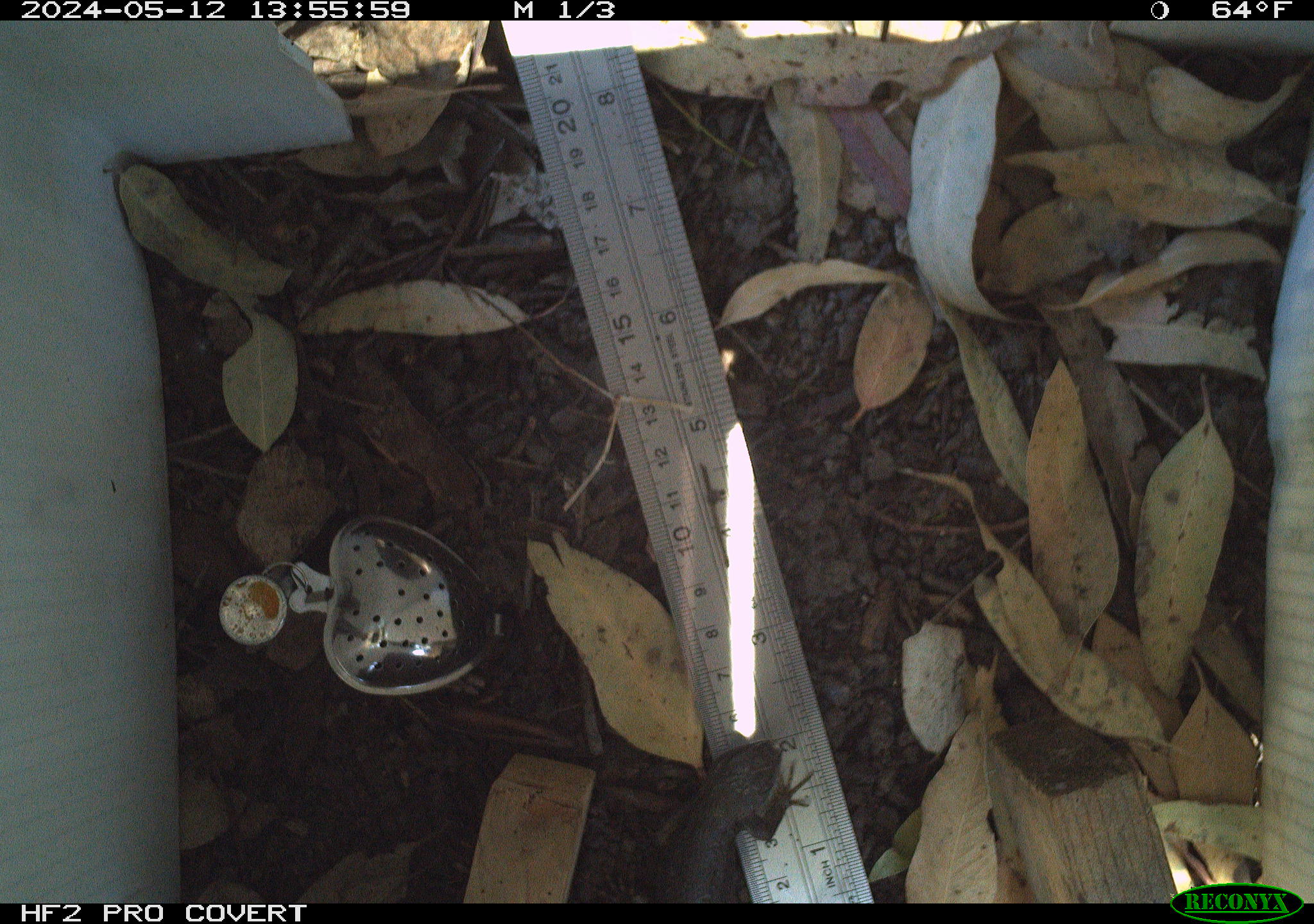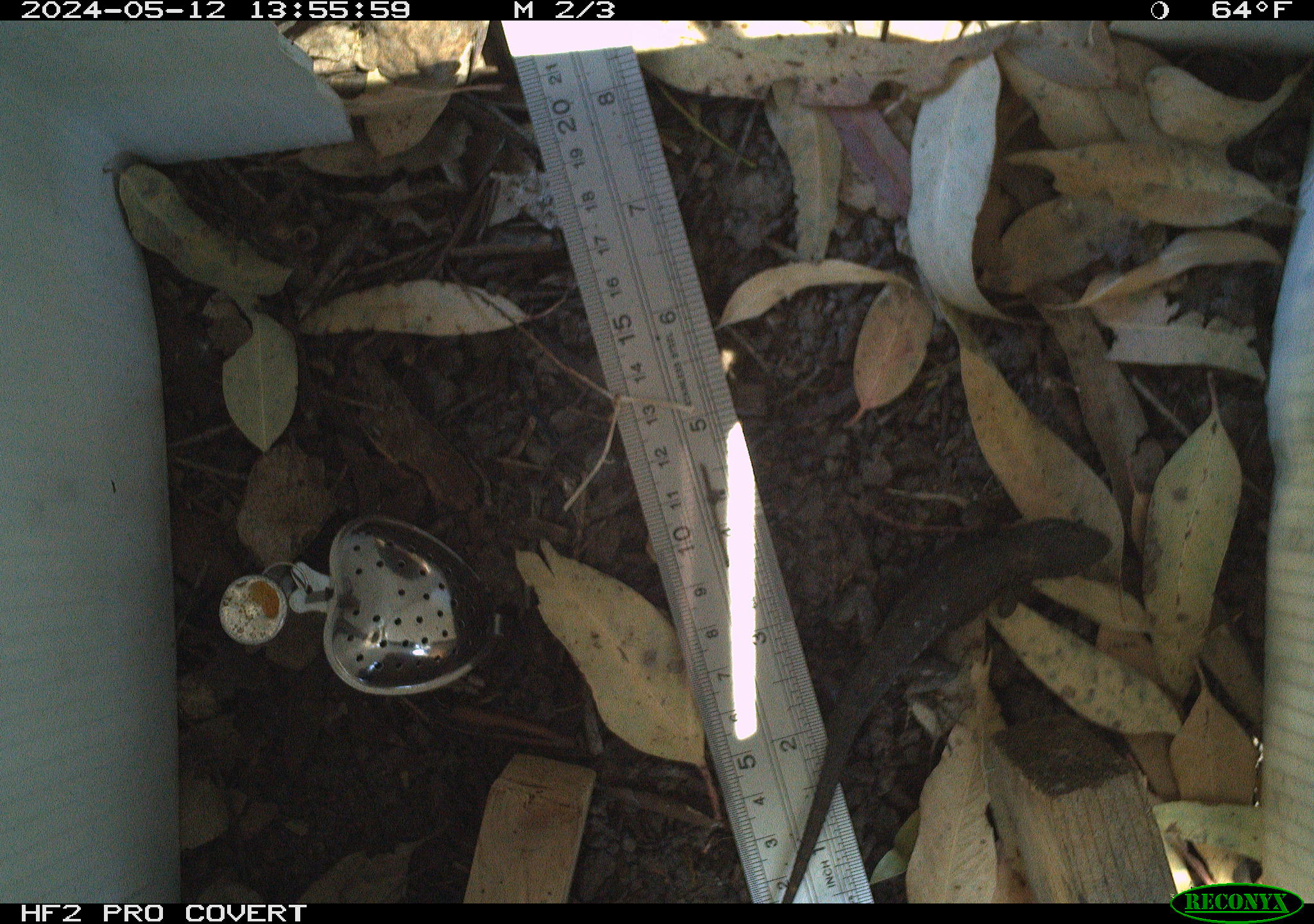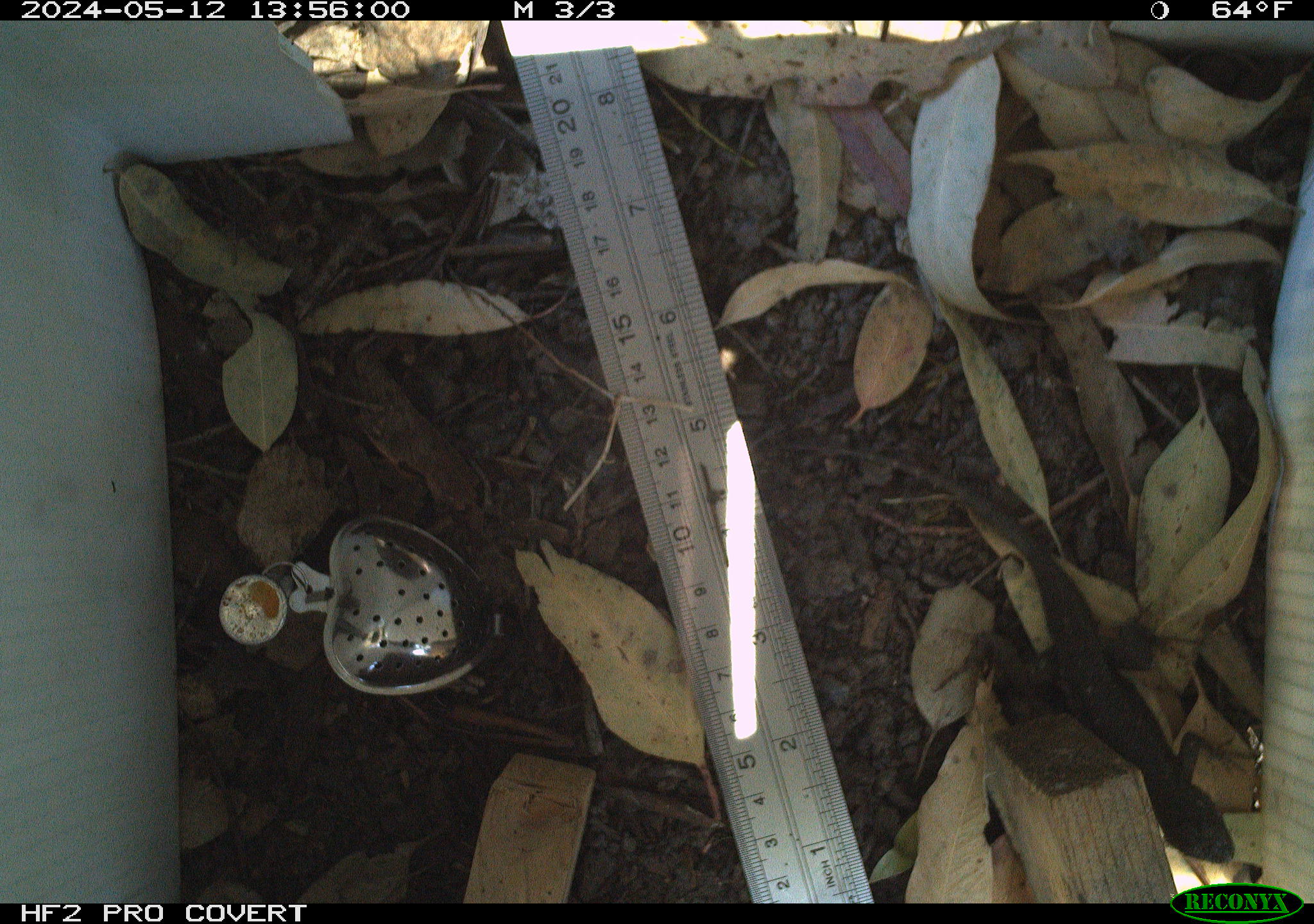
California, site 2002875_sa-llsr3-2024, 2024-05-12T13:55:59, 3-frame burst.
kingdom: Animalia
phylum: Chordata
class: Reptilia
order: Squamata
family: Phrynosomatidae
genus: Sceloporus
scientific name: Sceloporus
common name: spiny lizards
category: sceloporus species